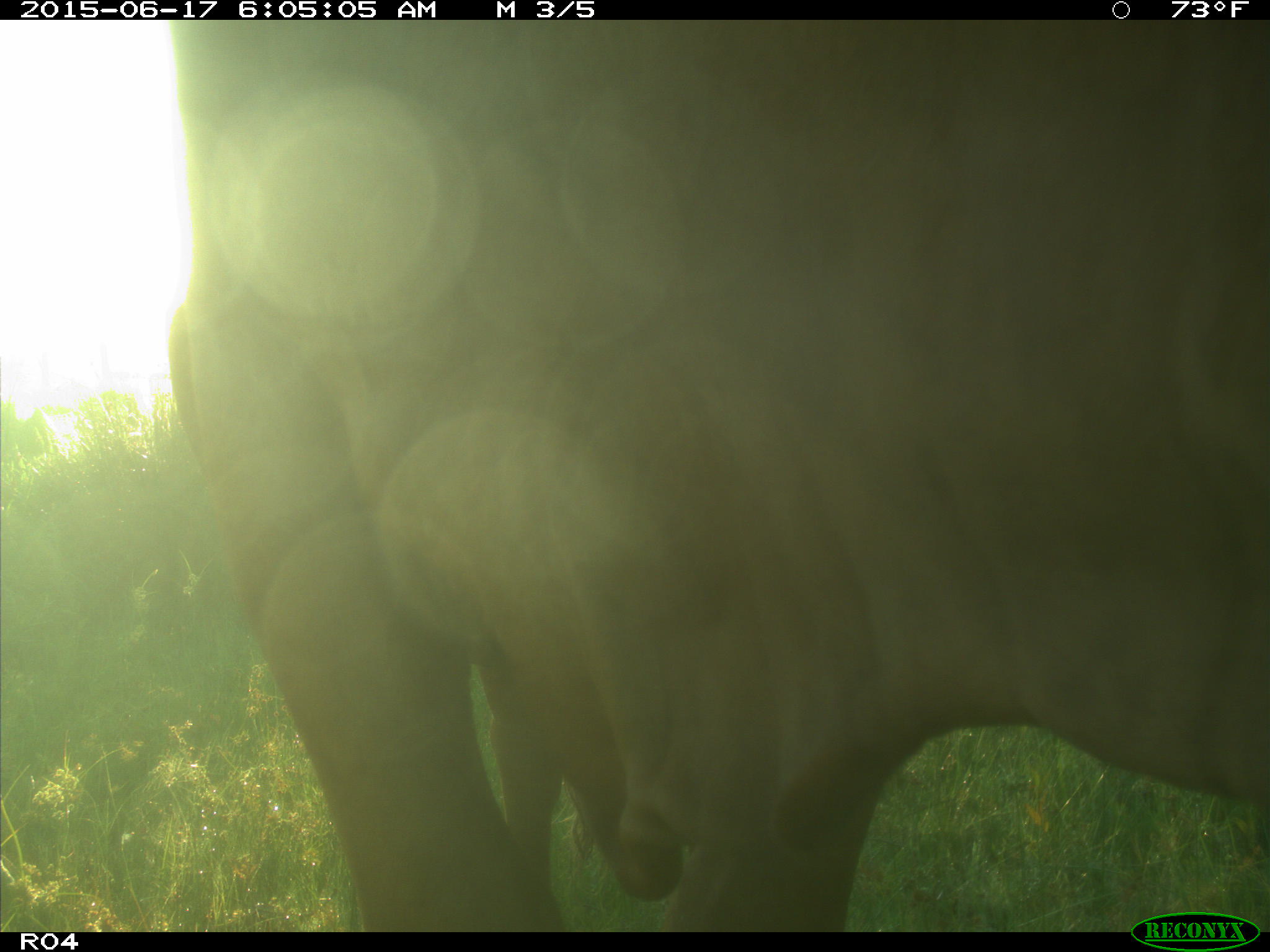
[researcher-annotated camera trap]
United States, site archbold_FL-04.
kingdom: Animalia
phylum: Chordata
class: Mammalia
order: Artiodactyla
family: Bovidae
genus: Bos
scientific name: Bos taurus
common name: domestic cow